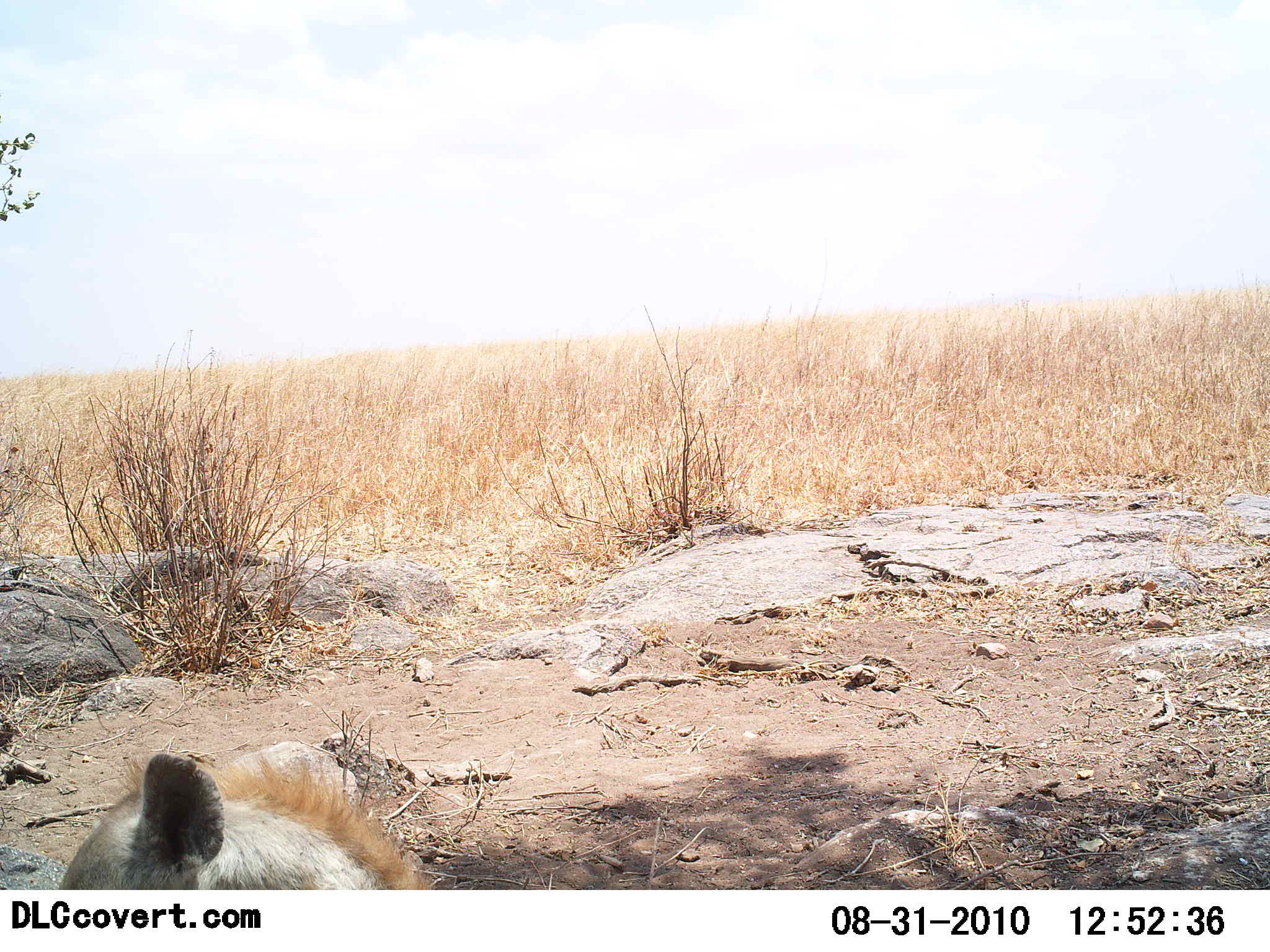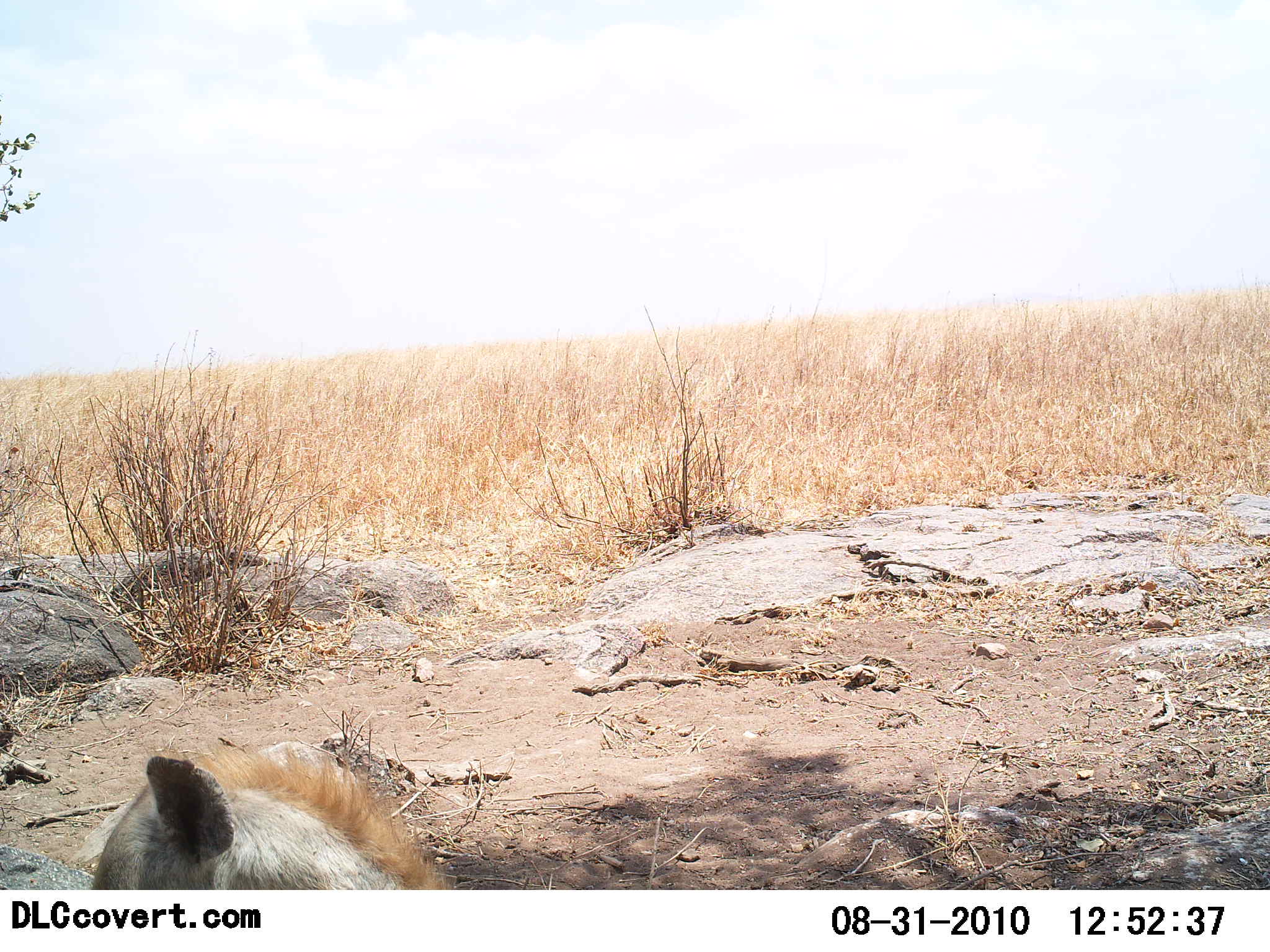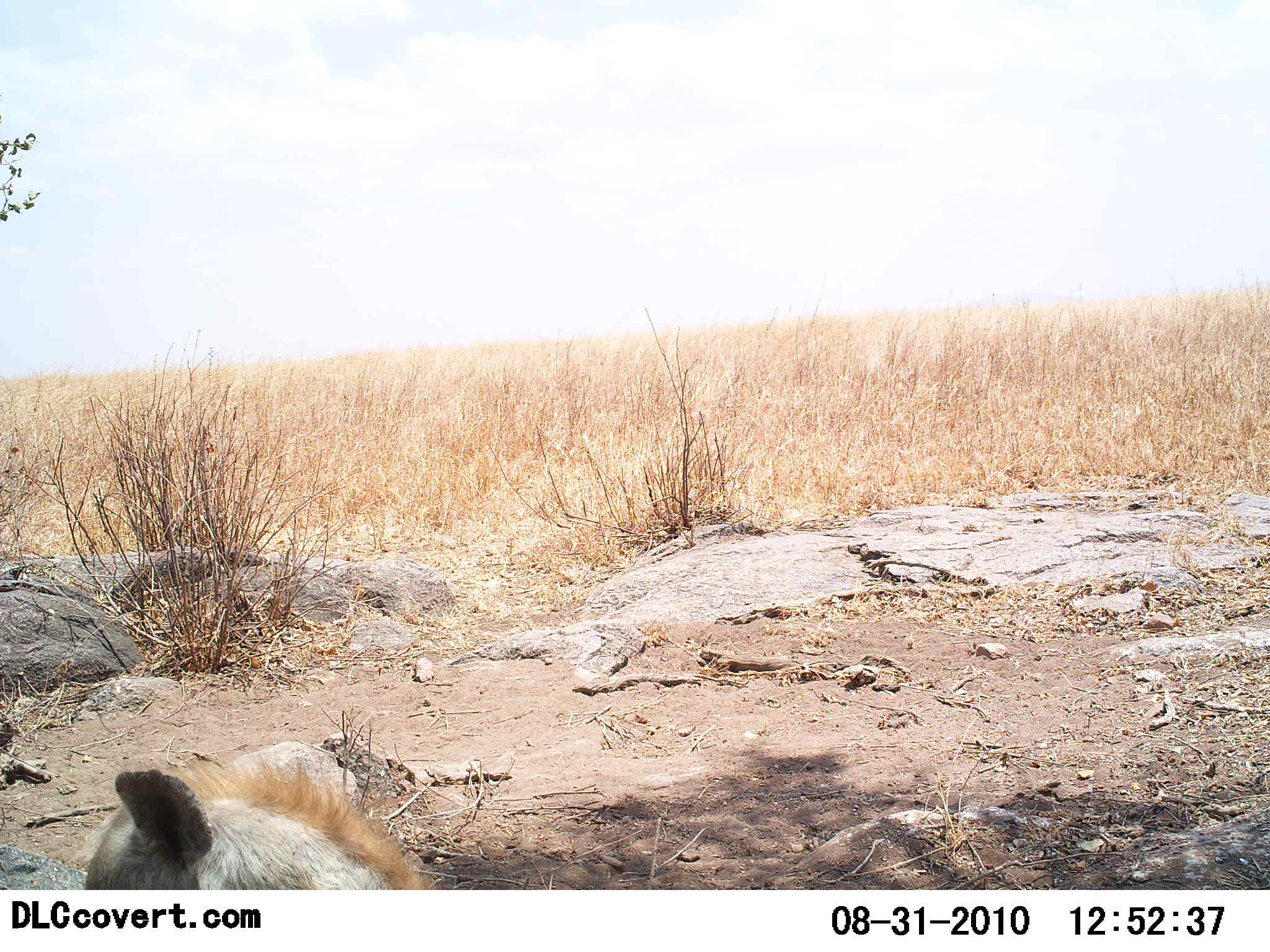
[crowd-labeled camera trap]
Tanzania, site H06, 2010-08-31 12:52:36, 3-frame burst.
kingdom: Animalia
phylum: Chordata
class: Mammalia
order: Carnivora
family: Hyaenidae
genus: Crocuta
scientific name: Crocuta crocuta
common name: spotted hyena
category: hyenaspotted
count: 1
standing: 19%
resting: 81%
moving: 0%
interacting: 0%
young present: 0%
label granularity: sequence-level